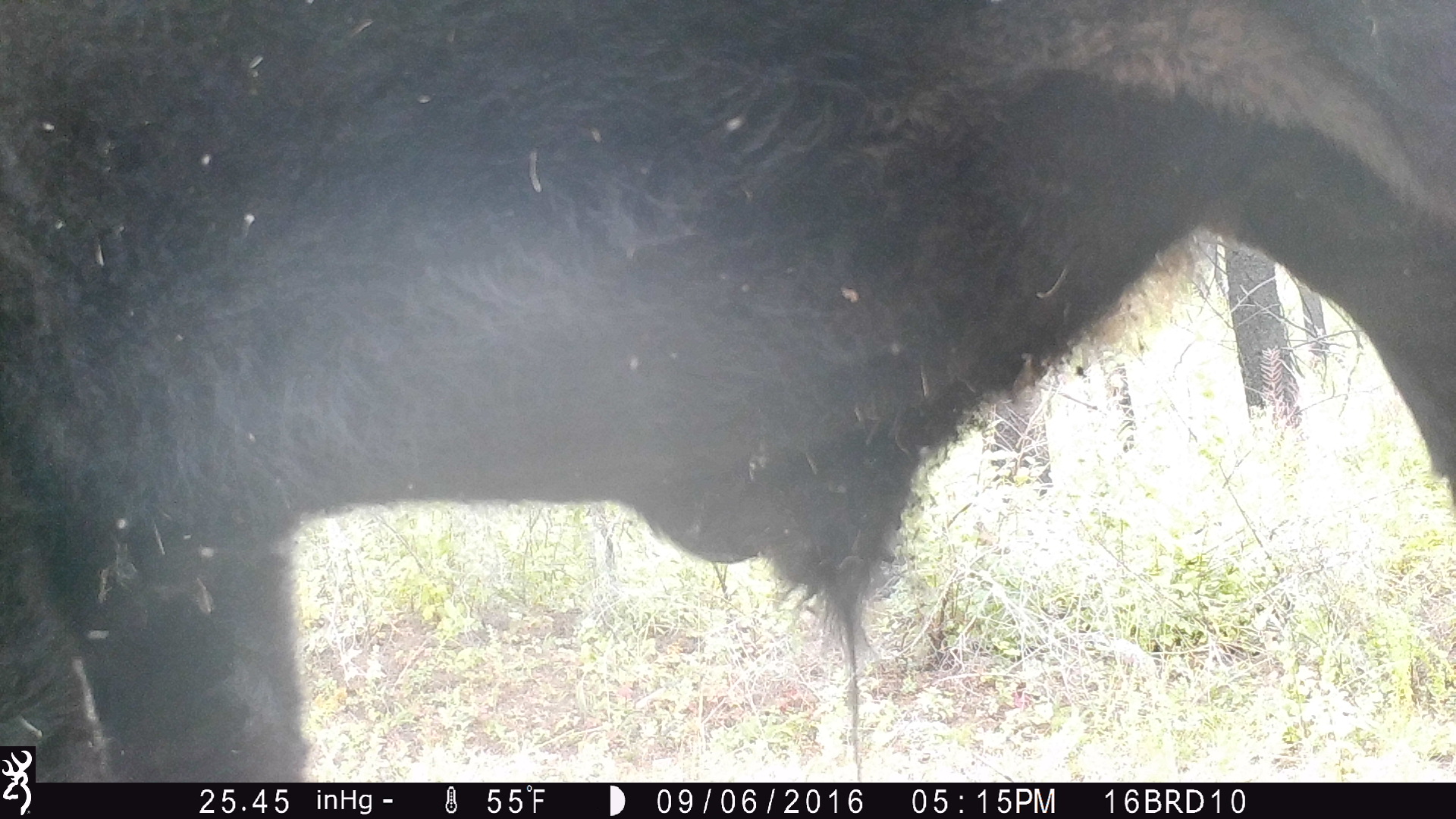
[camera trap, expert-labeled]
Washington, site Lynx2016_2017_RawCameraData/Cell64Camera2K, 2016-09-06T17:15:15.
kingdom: Animalia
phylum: Chordata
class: Mammalia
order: Artiodactyla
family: Bovidae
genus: Bos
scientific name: Bos taurus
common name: domestic cattle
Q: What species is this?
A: Domestic cattle (Bos taurus).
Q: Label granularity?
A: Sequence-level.